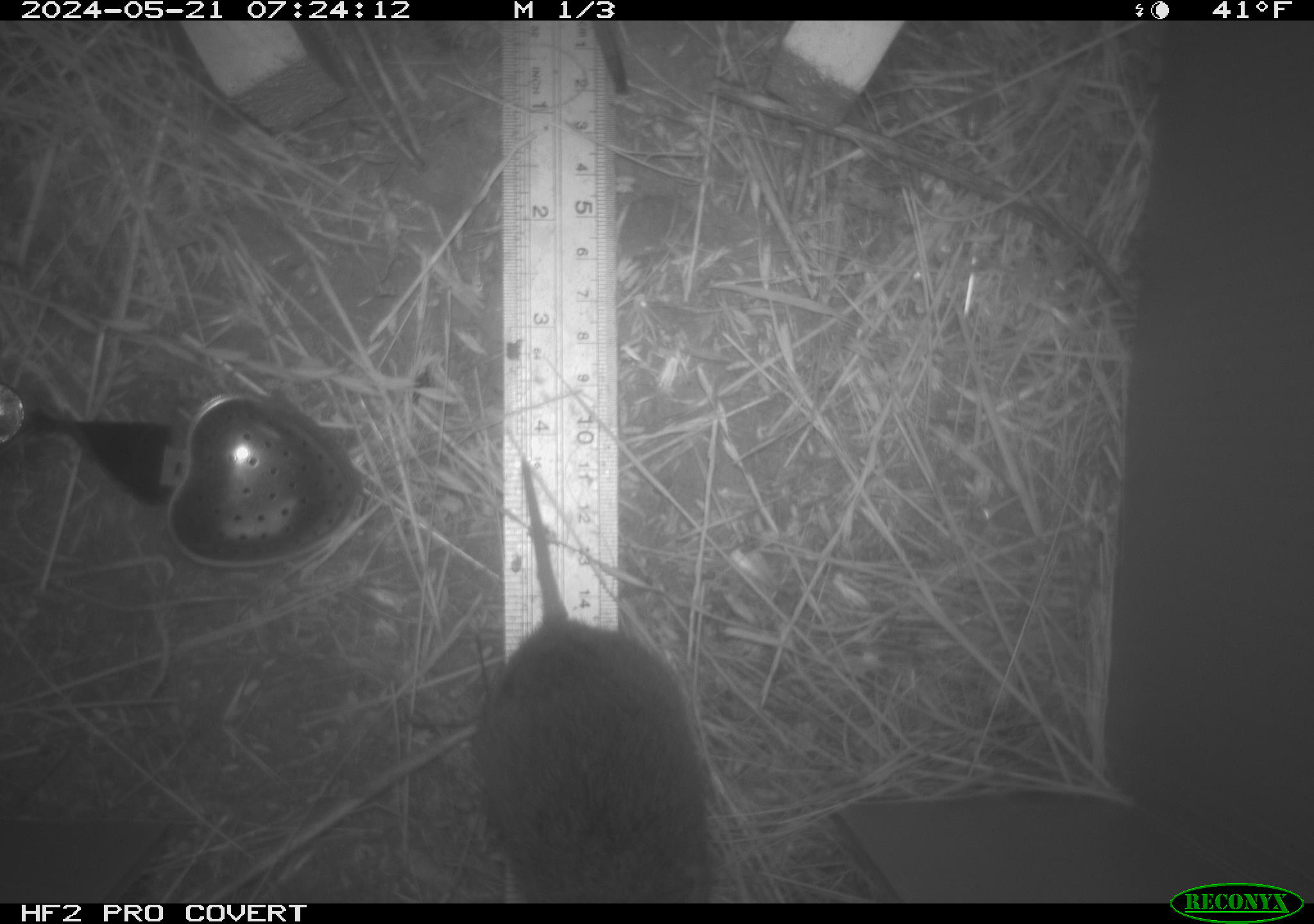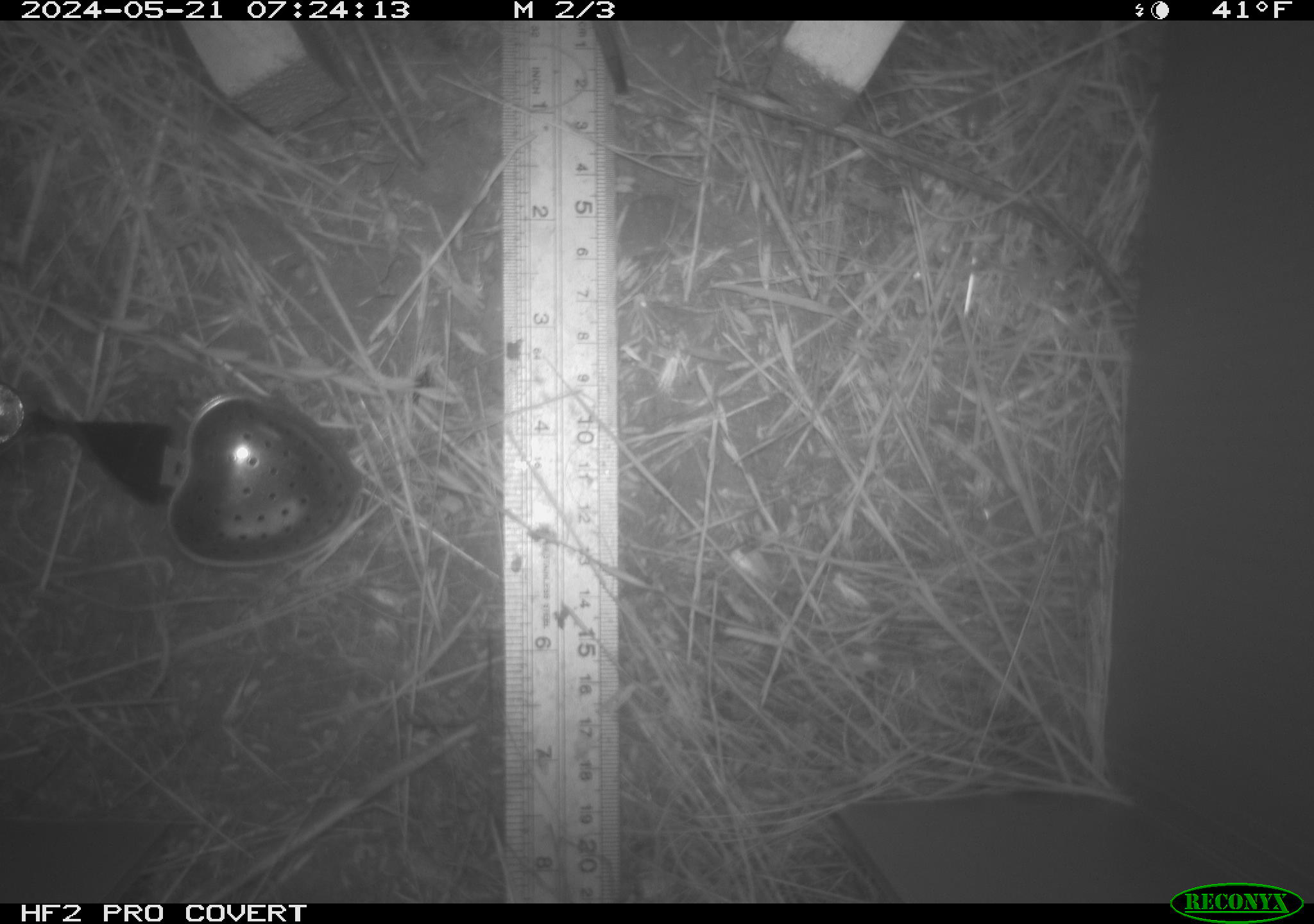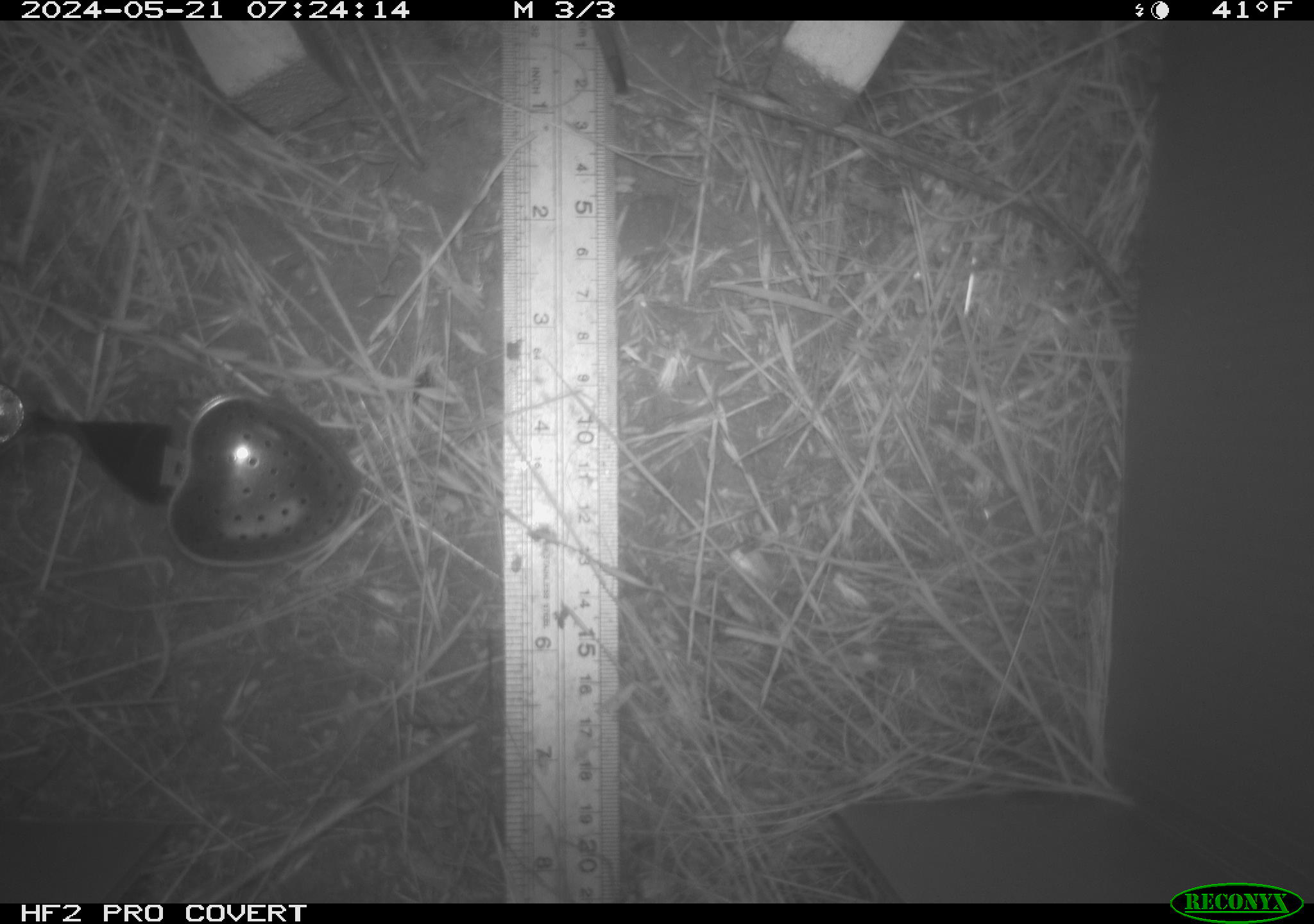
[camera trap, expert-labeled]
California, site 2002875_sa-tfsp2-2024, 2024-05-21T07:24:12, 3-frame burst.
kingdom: Animalia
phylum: Chordata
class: Mammalia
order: Rodentia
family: Cricetidae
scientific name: Arvicolinae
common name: voles, lemmings, and muskrats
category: arvicolinae subfamily